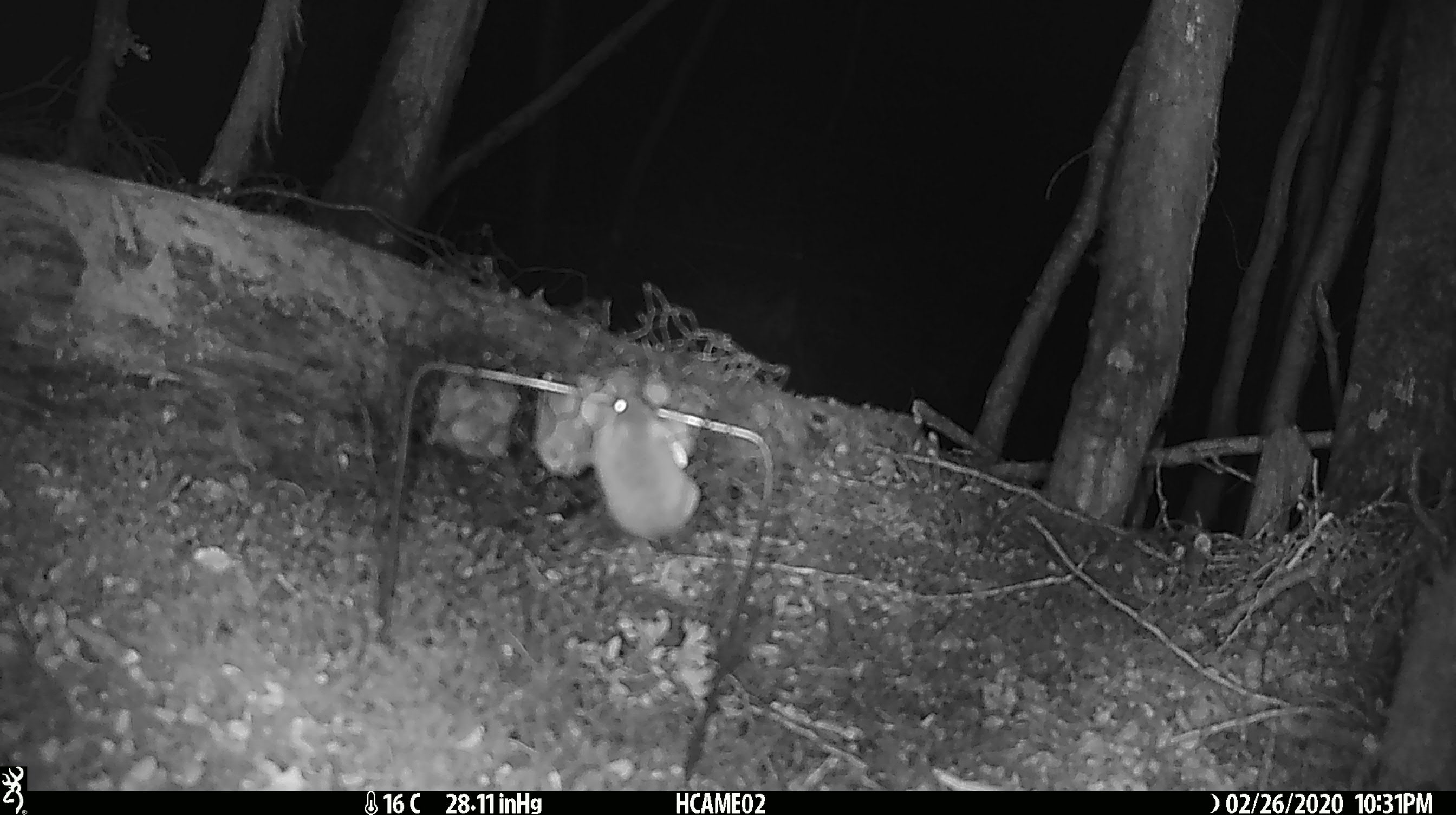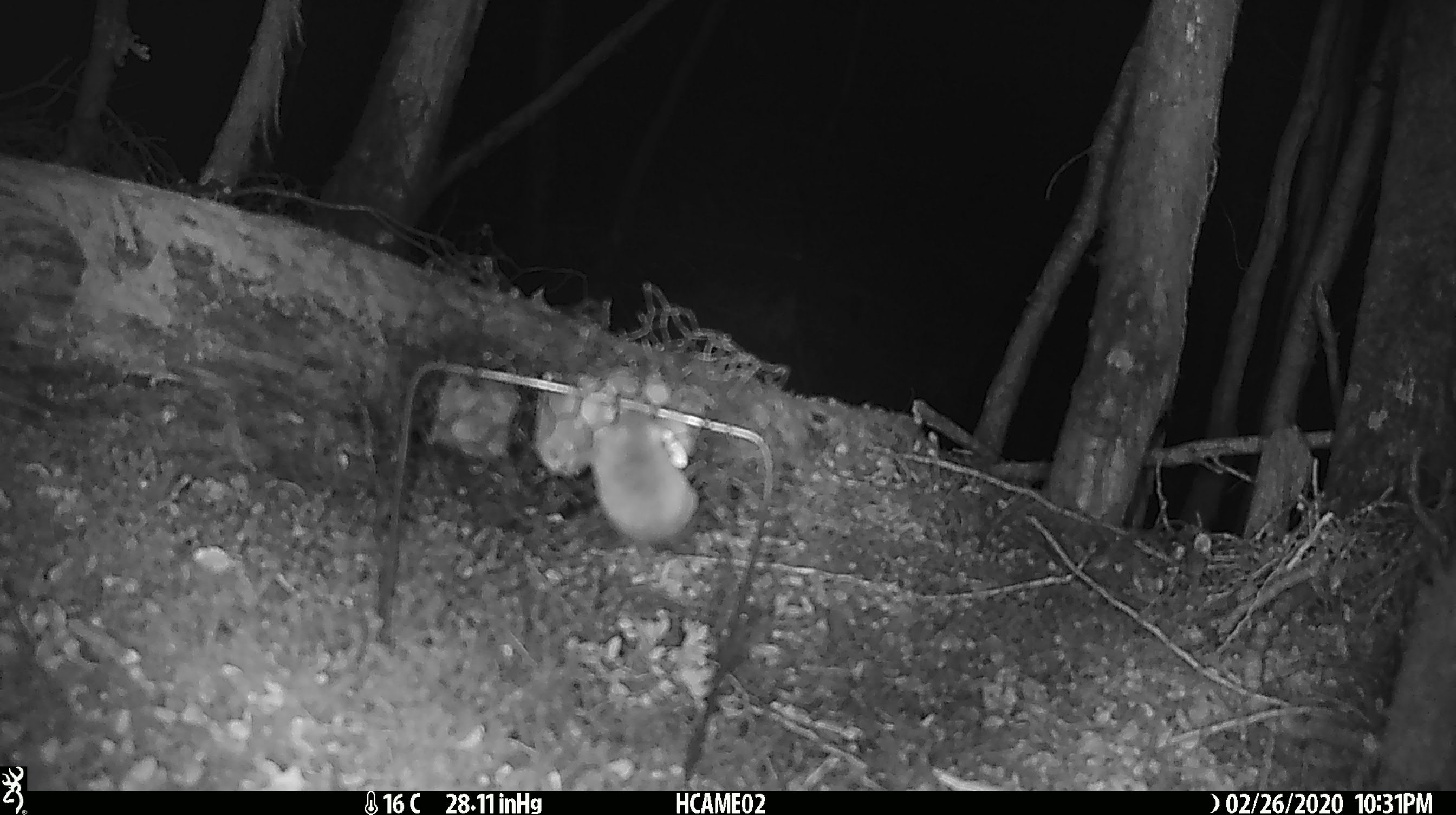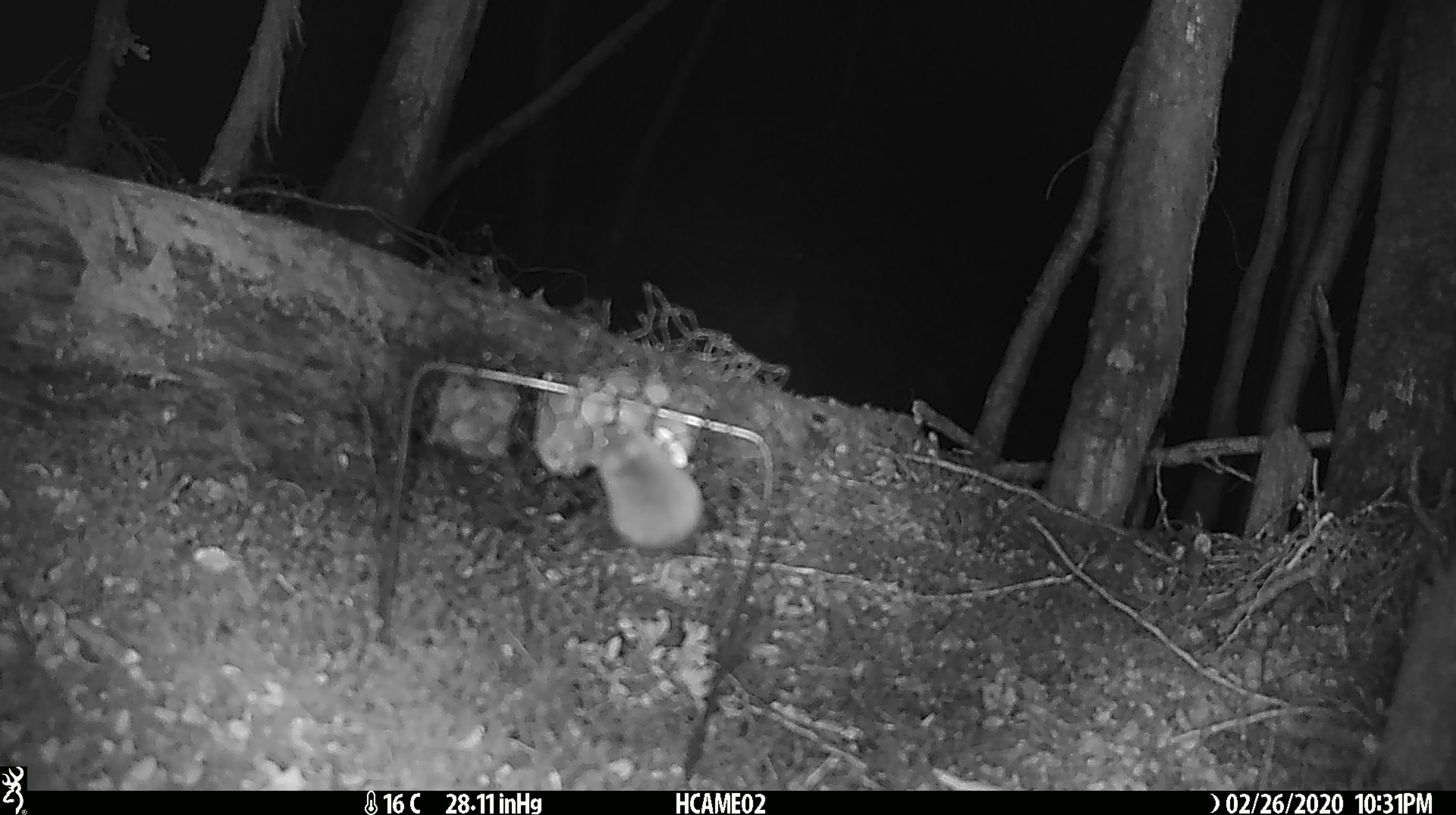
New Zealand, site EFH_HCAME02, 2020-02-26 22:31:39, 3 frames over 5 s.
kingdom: Animalia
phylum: Chordata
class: Mammalia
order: Rodentia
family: Muridae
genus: Mus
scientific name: Mus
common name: mouse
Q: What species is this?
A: Mouse (Mus).